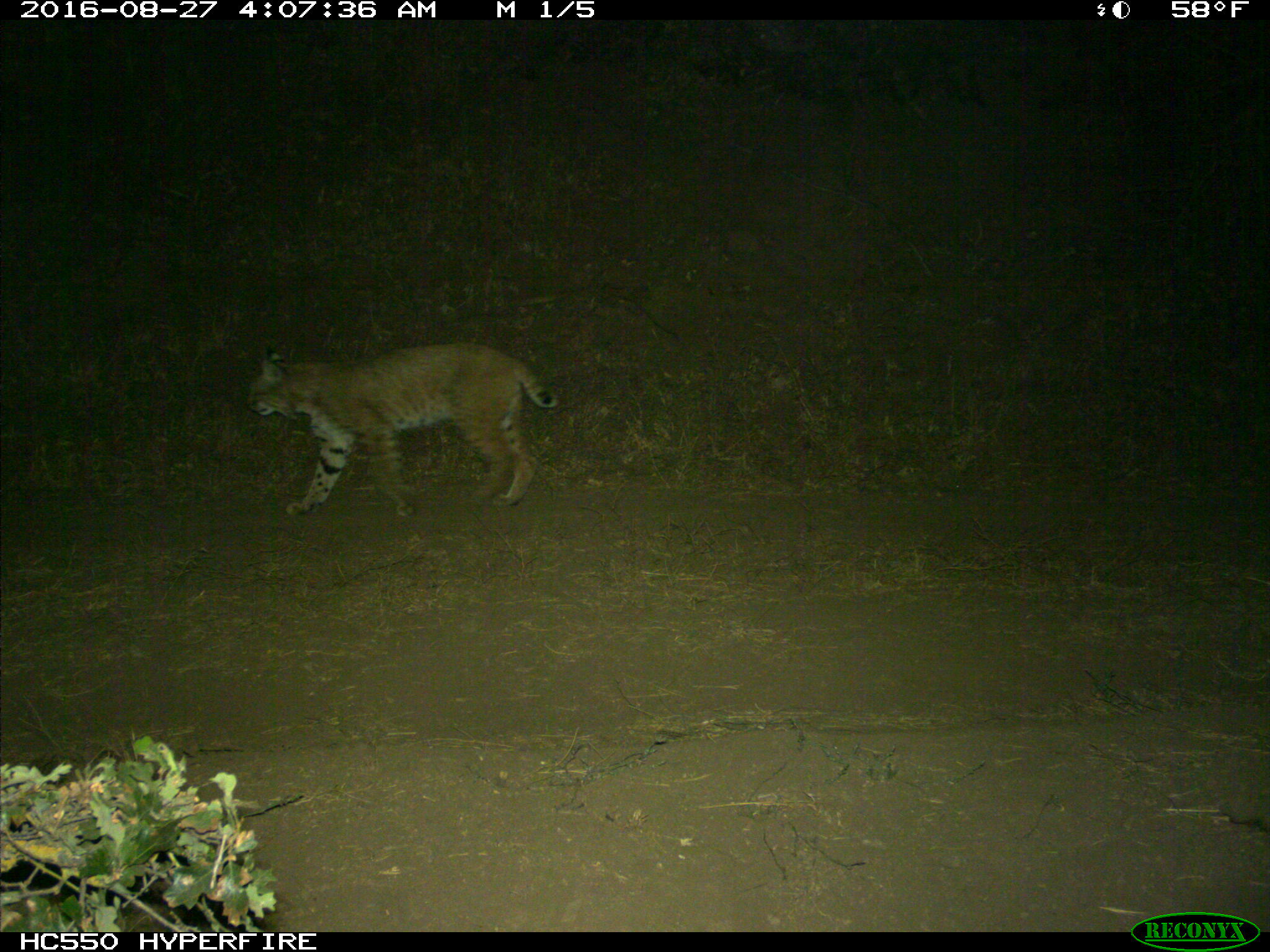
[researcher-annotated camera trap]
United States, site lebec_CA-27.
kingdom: Animalia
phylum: Chordata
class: Mammalia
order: Carnivora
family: Felidae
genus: Lynx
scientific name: Lynx rufus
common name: bobcat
Lynx rufus (bobcat).